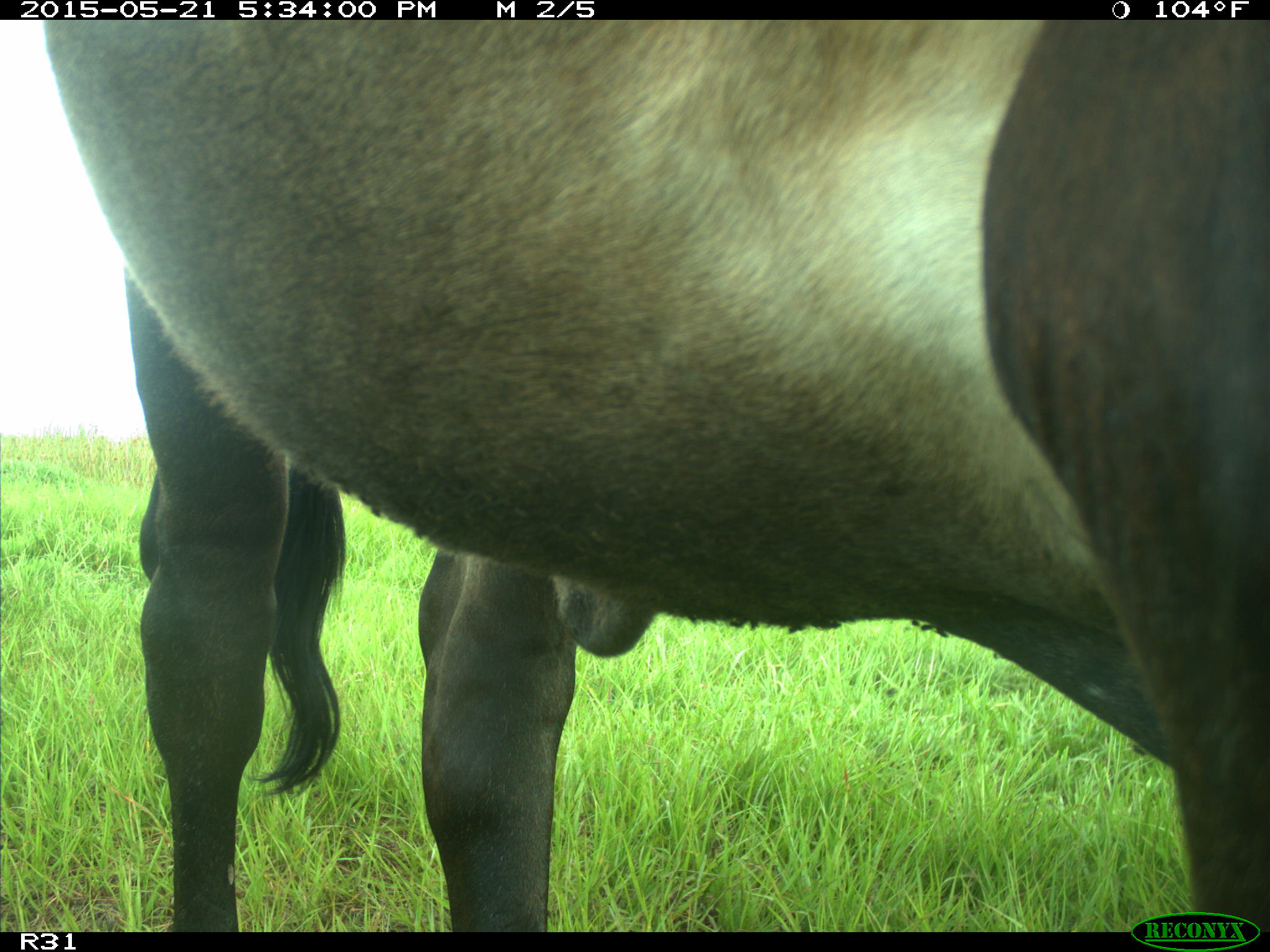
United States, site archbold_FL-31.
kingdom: Animalia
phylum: Chordata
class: Mammalia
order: Artiodactyla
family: Bovidae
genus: Bos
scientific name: Bos taurus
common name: domestic cow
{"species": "Bos taurus (domestic cow)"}